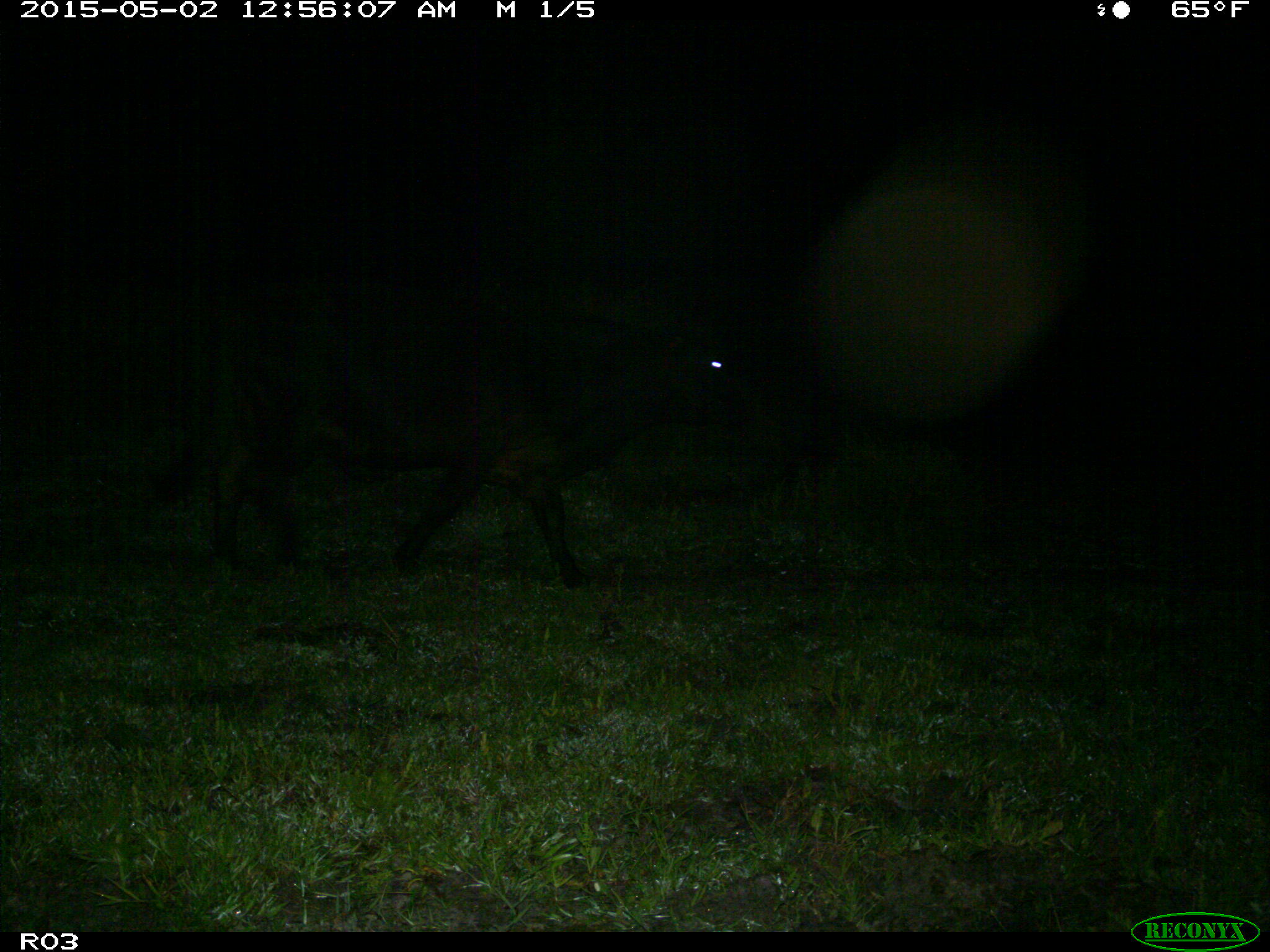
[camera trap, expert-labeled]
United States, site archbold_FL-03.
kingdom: Animalia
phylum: Chordata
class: Mammalia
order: Artiodactyla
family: Bovidae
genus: Bos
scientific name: Bos taurus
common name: domestic cow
Bos taurus (domestic cow).